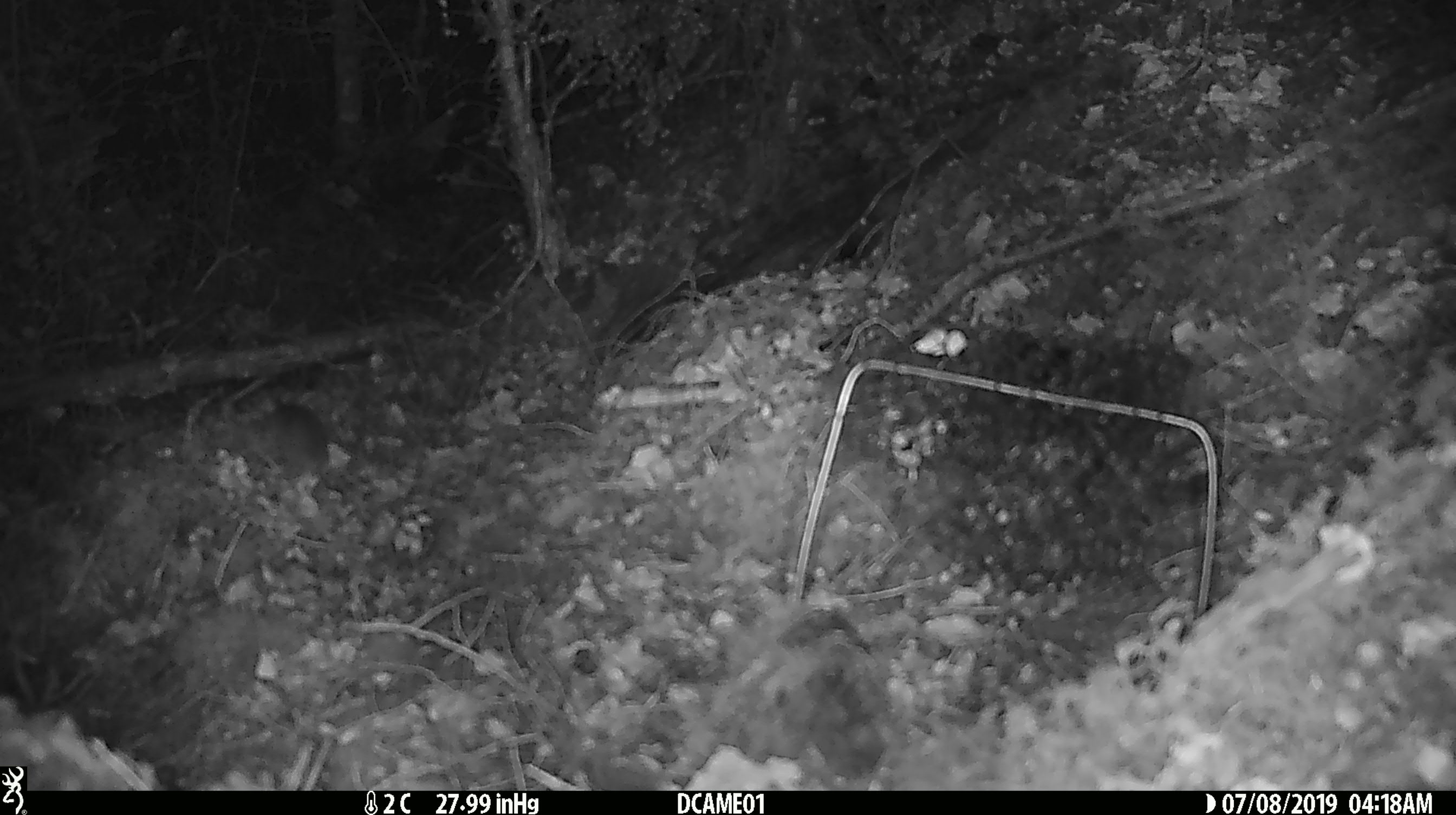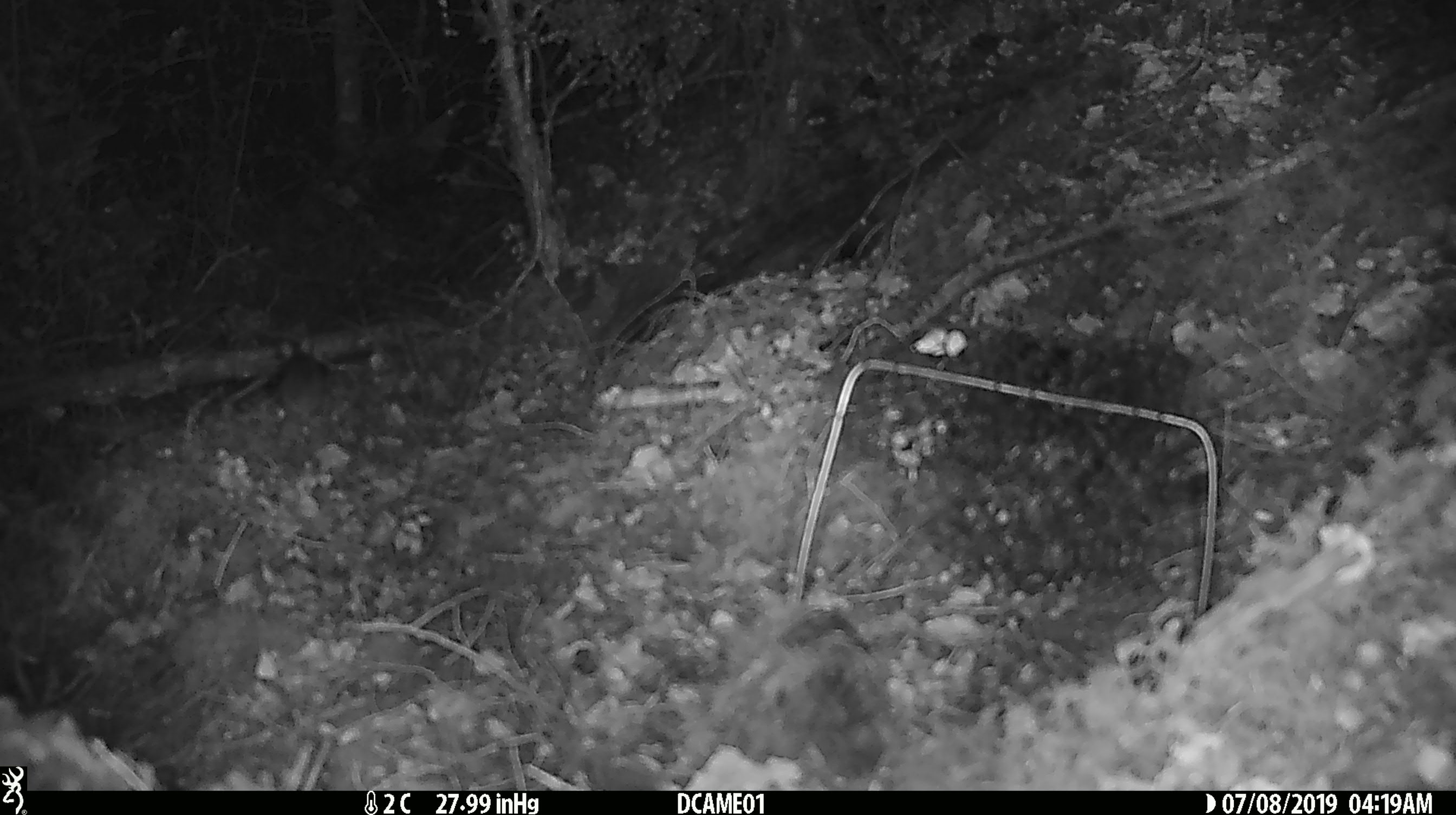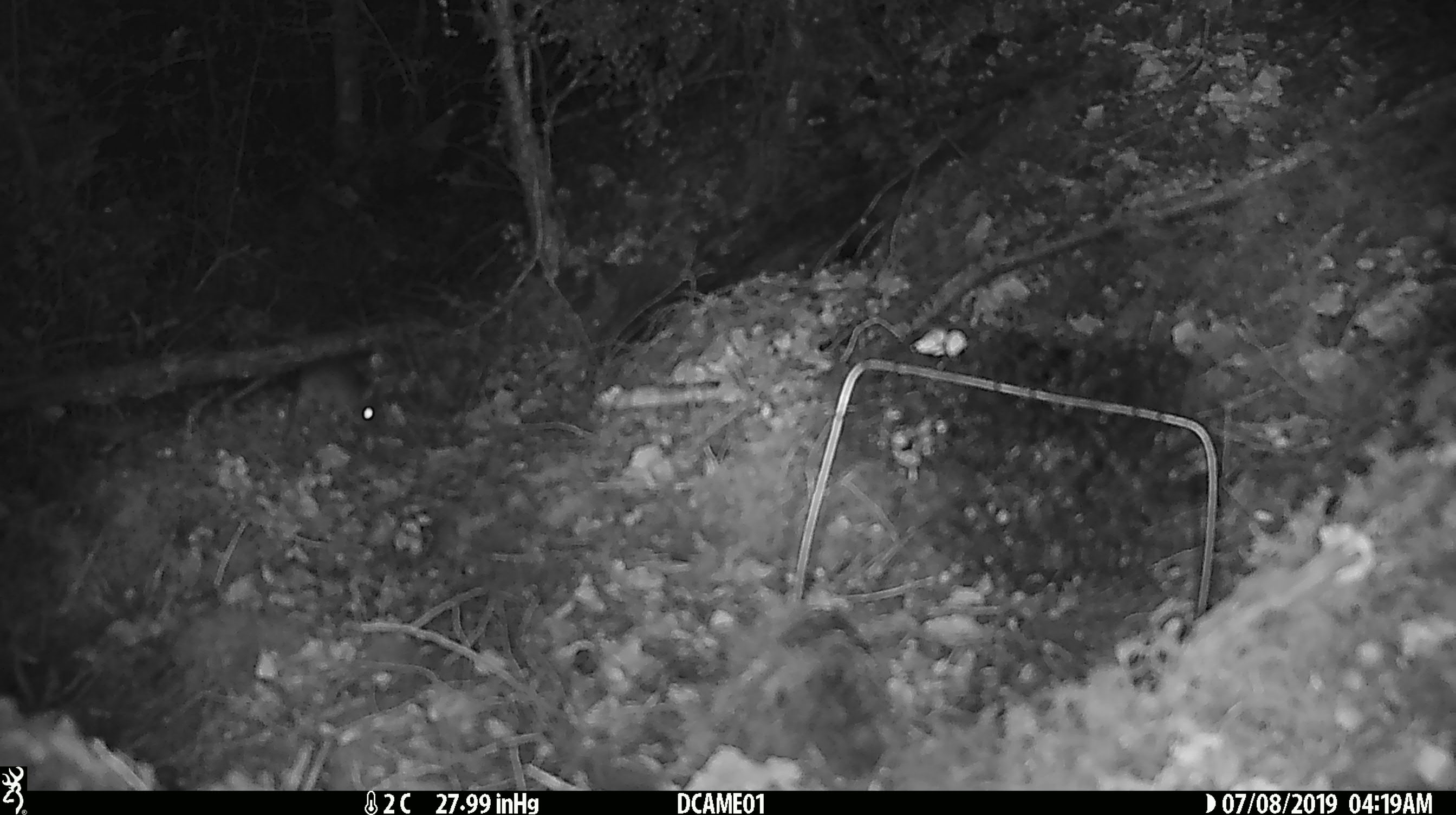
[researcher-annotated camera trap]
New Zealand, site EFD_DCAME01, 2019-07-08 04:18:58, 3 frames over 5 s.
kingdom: Animalia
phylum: Chordata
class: Mammalia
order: Rodentia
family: Muridae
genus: Mus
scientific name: Mus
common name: mouse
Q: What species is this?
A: Mouse (Mus).